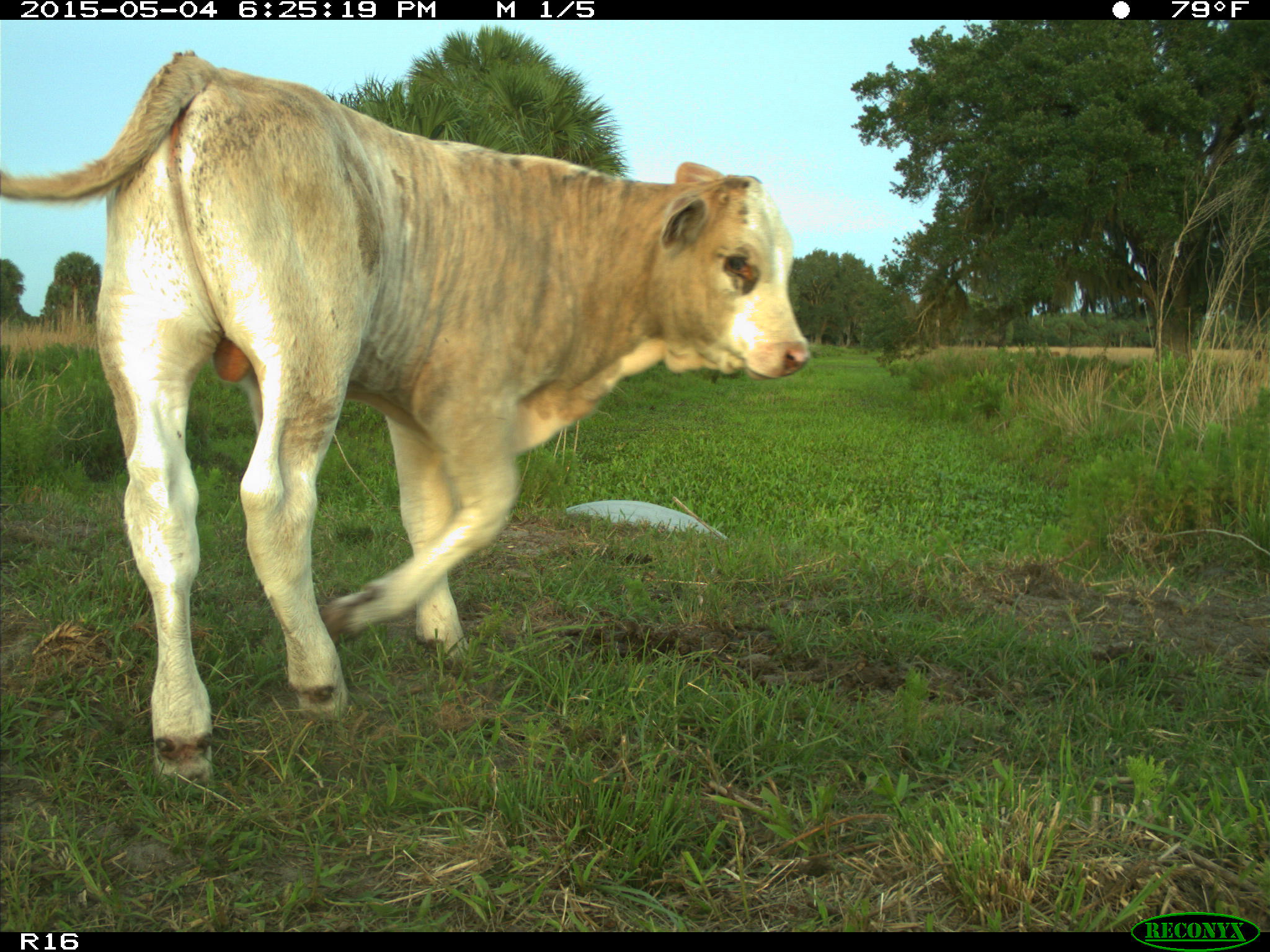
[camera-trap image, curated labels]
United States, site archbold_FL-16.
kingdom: Animalia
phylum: Chordata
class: Mammalia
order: Artiodactyla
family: Bovidae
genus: Bos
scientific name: Bos taurus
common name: domestic cow